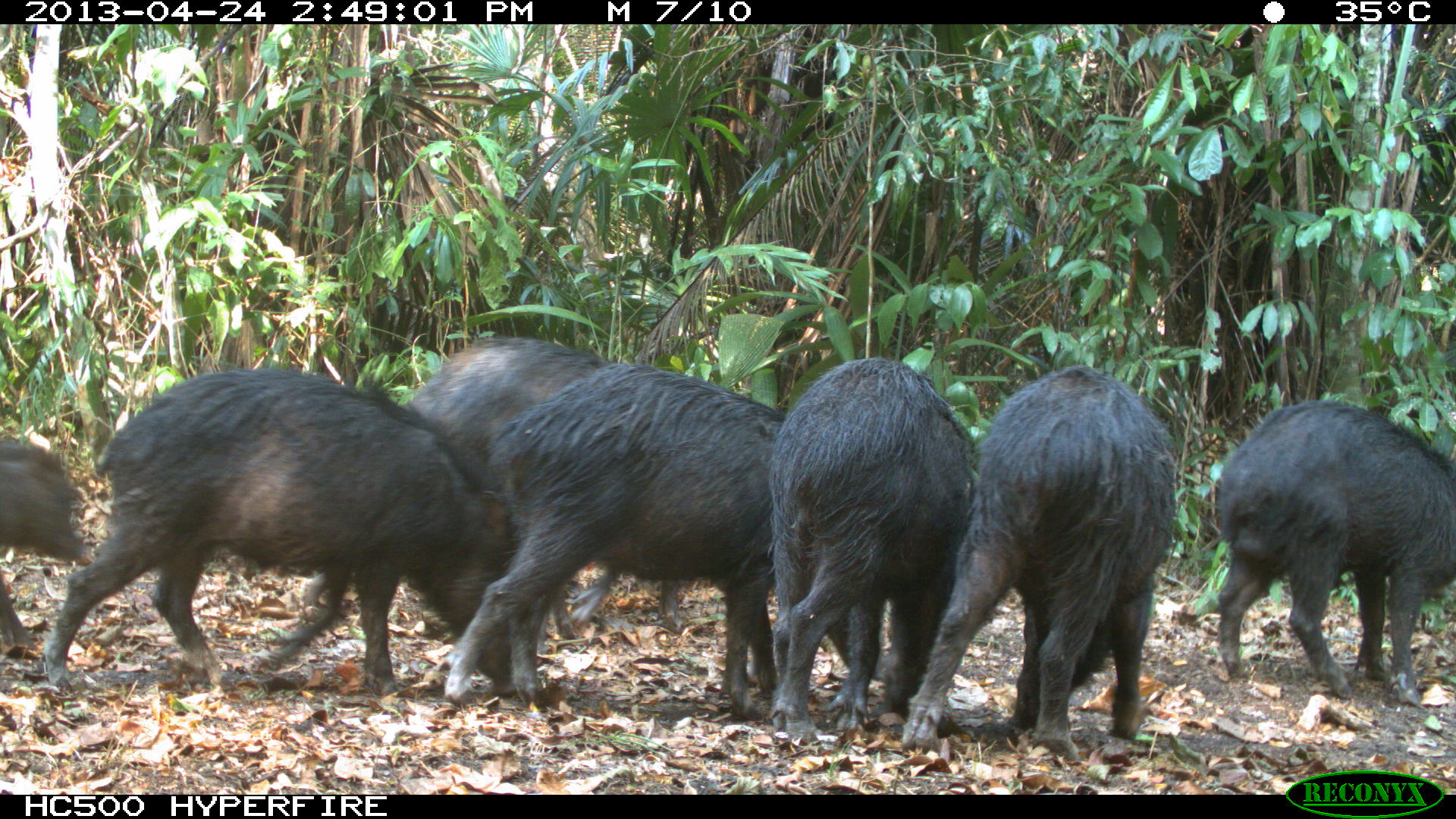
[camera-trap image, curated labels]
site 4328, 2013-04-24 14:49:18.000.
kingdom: Animalia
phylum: Chordata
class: Mammalia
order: Artiodactyla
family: Tayassuidae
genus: Tayassu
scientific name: Tayassu pecari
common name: white-lipped peccary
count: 10